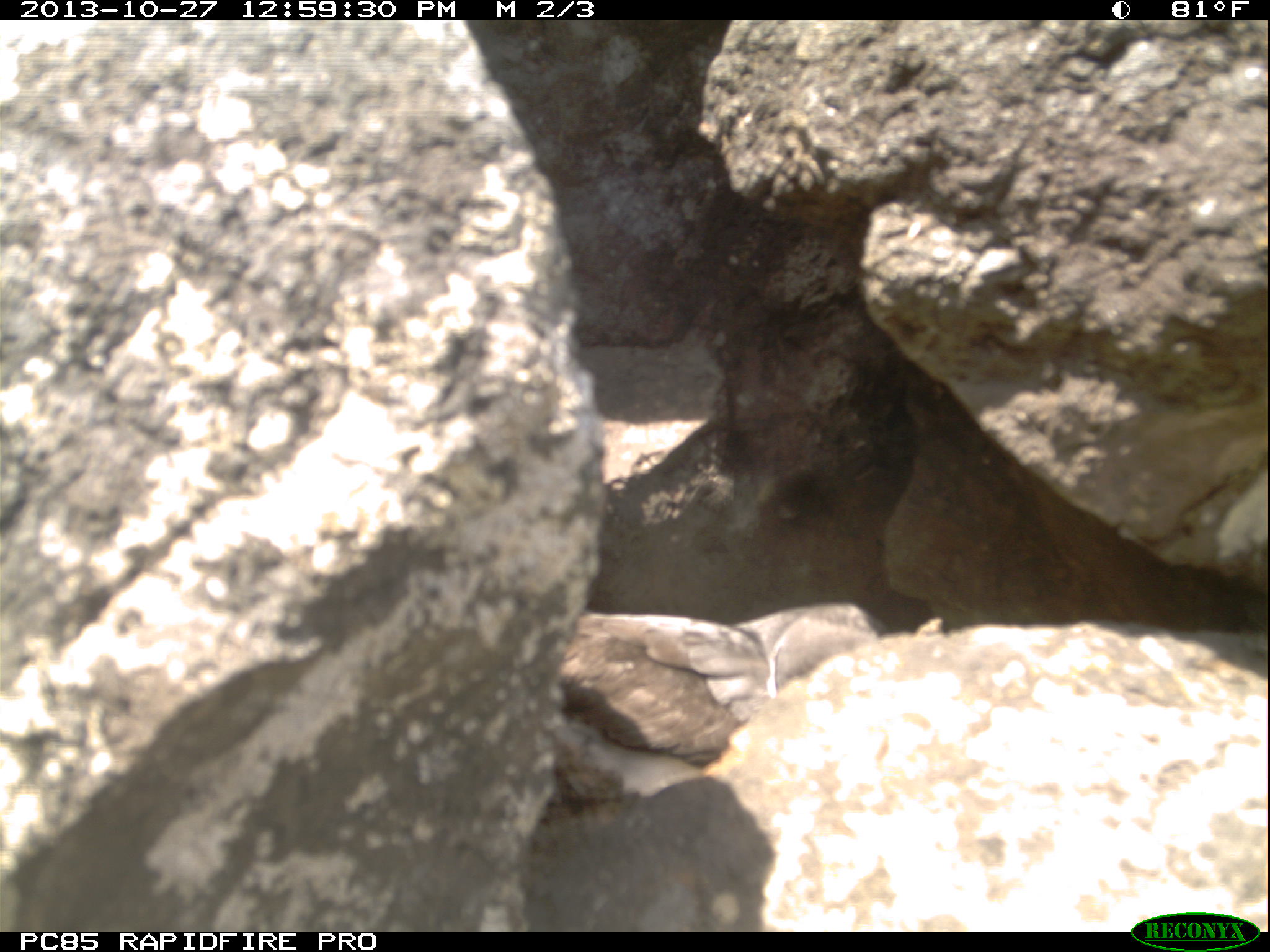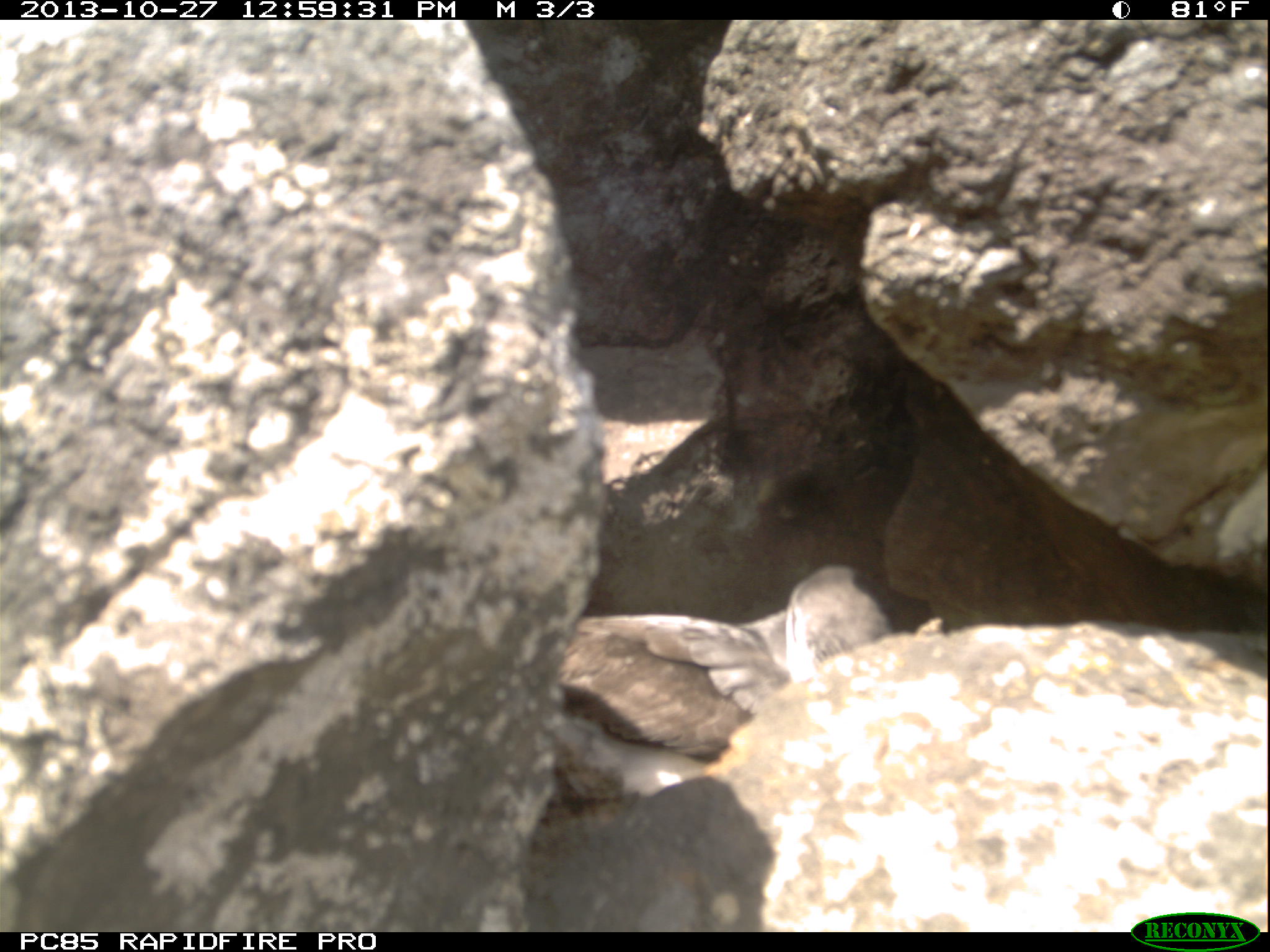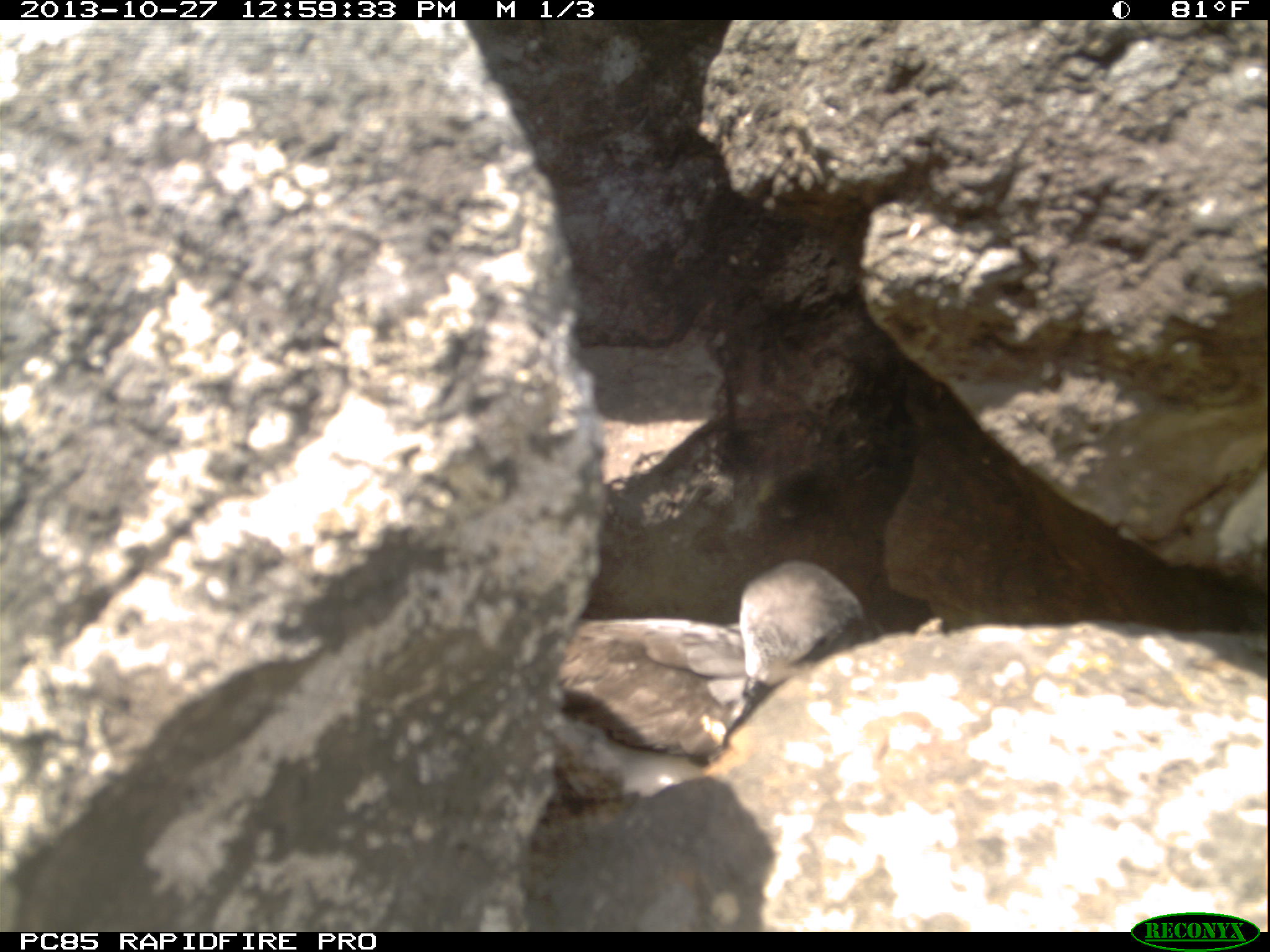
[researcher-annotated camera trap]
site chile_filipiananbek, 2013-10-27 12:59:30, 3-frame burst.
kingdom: Animalia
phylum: Chordata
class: Aves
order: Procellariiformes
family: Procellariidae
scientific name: Procellariidae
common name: petrel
Petrel (Procellariidae).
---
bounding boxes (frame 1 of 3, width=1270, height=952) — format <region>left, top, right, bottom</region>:
petrel: <region>456, 600, 1270, 934</region>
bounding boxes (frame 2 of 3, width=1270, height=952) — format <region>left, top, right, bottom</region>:
petrel: <region>515, 567, 894, 809</region>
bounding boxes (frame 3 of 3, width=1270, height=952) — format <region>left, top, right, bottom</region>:
petrel: <region>547, 558, 876, 823</region>